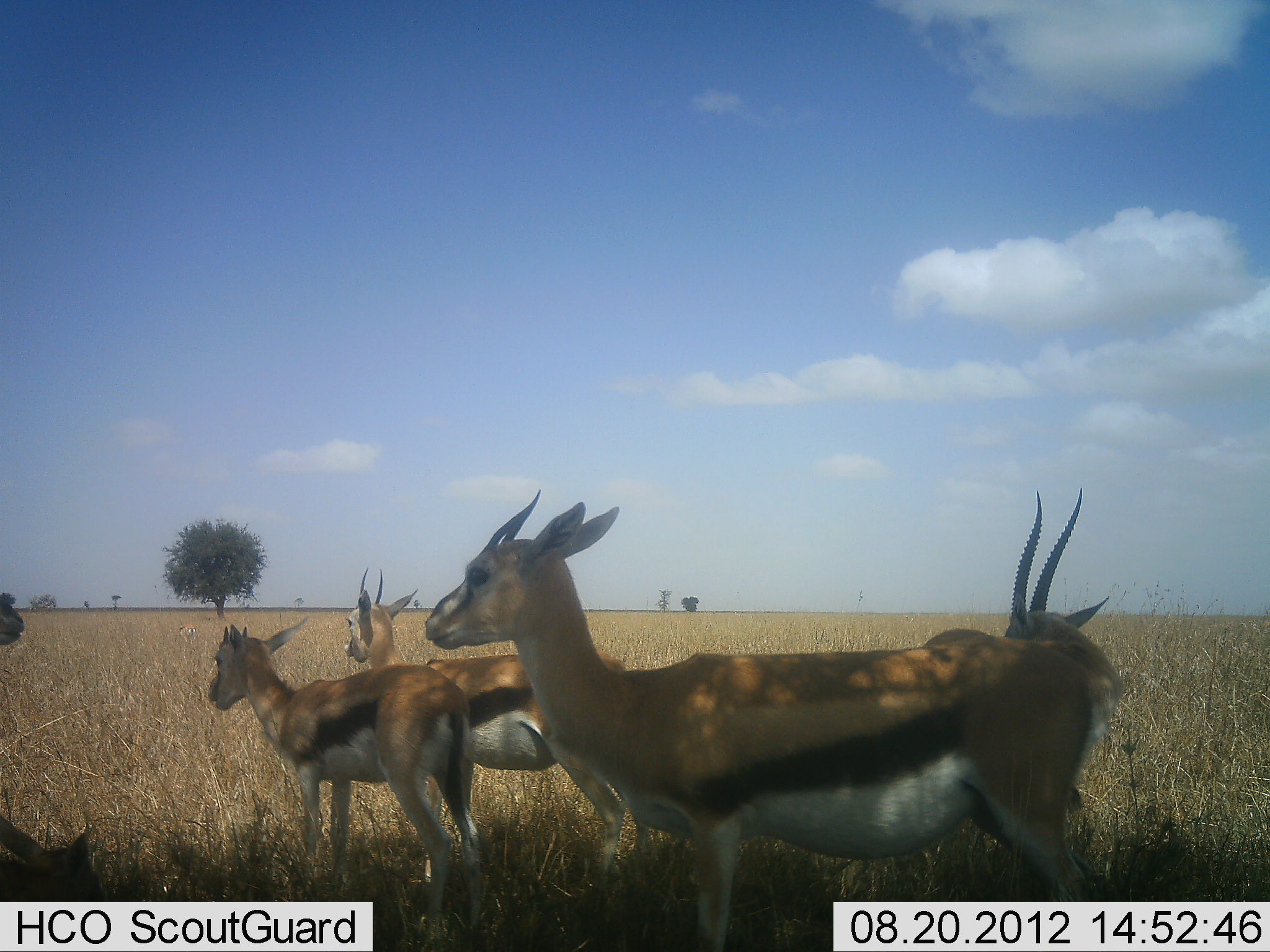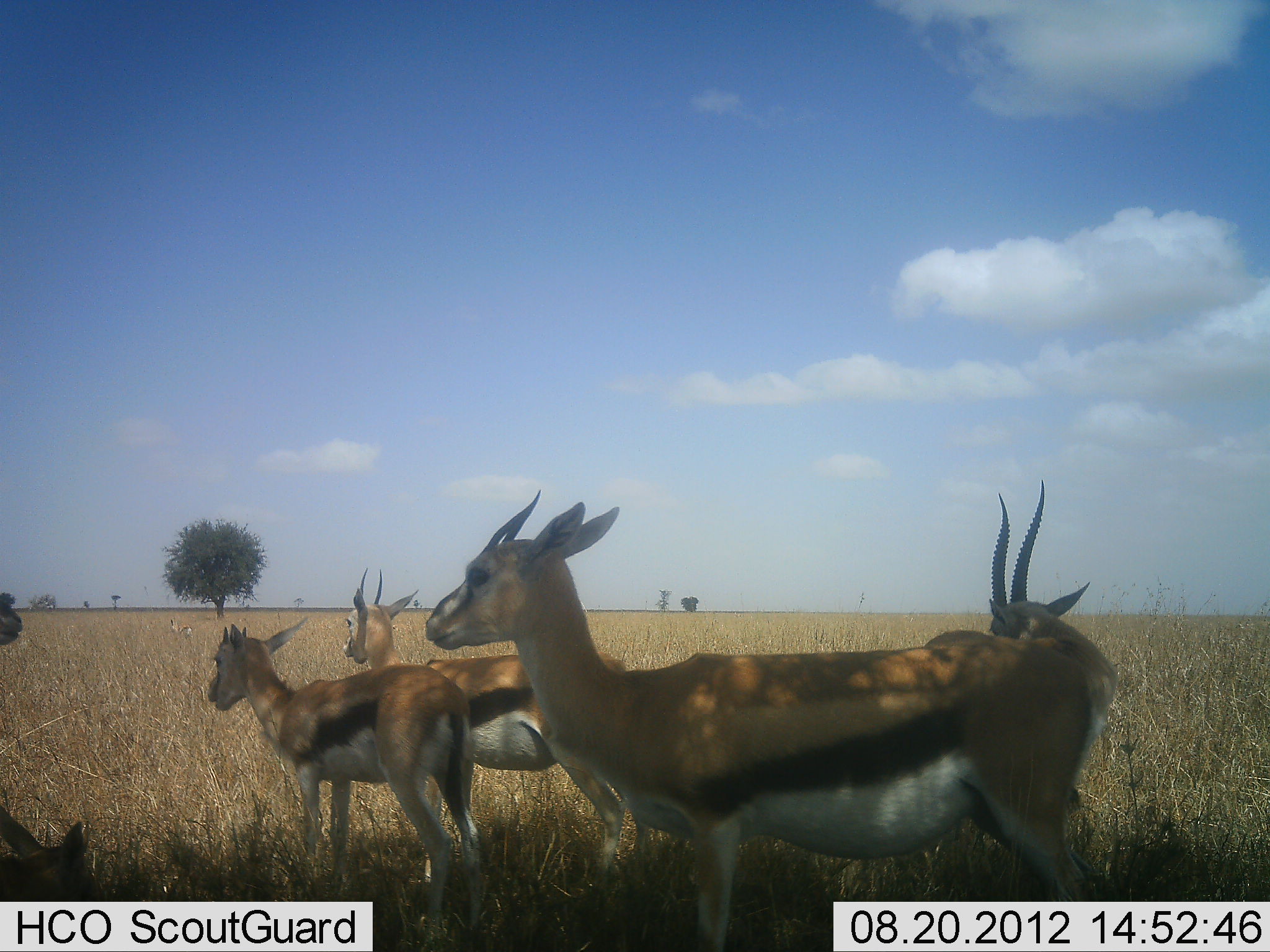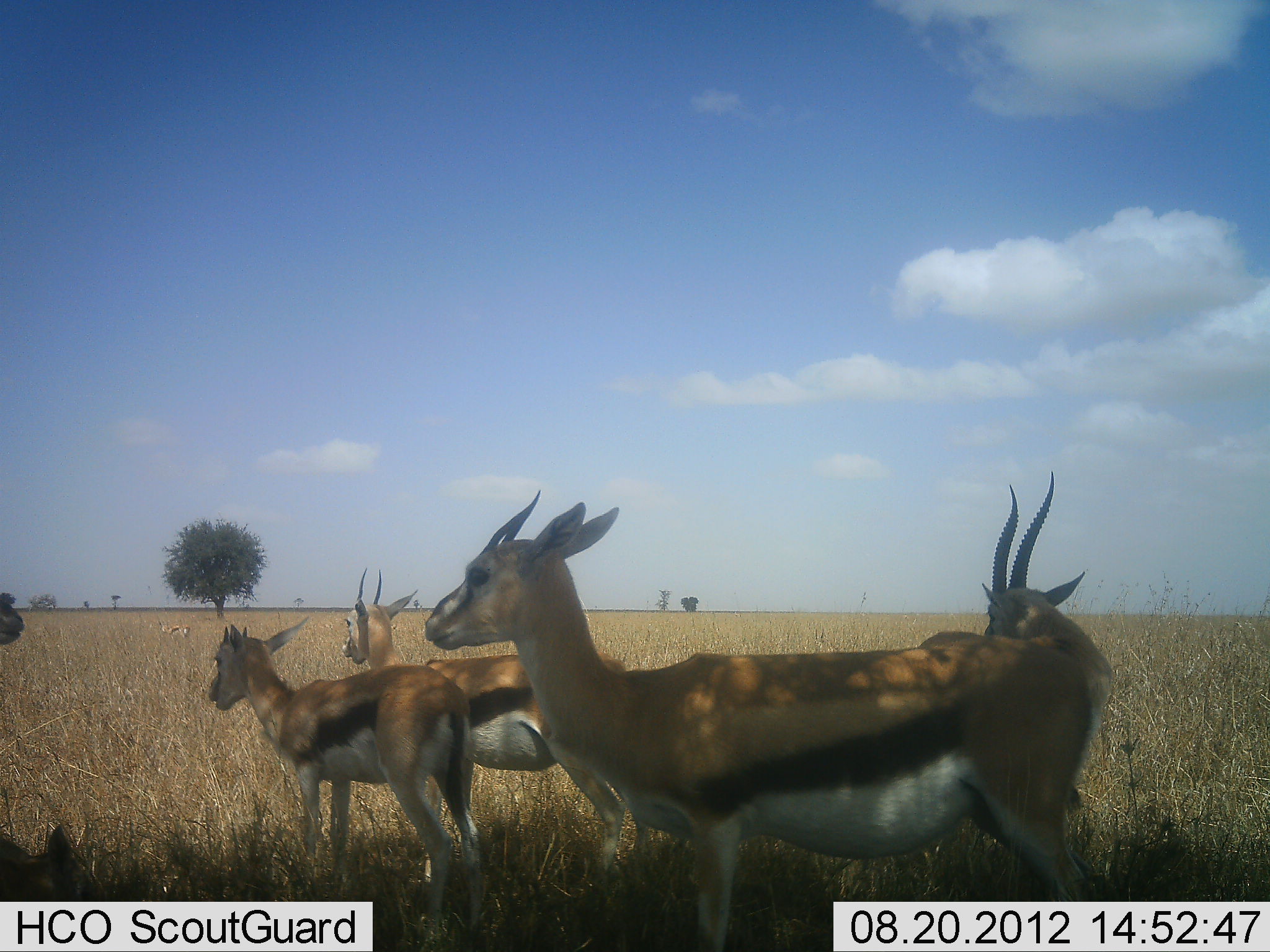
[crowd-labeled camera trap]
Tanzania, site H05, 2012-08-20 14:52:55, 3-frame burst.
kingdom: Animalia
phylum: Chordata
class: Mammalia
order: Artiodactyla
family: Bovidae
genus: Eudorcas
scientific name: Eudorcas thomsonii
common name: thomson's gazelle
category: gazellethomsons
Gazellethomsons (thomson's gazelle) (Eudorcas thomsonii), count 6. Behavior (volunteer vote fractions): standing 100%, resting 10%, moving 0%, interacting 0%. Young present (vote fraction): 0%. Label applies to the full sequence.